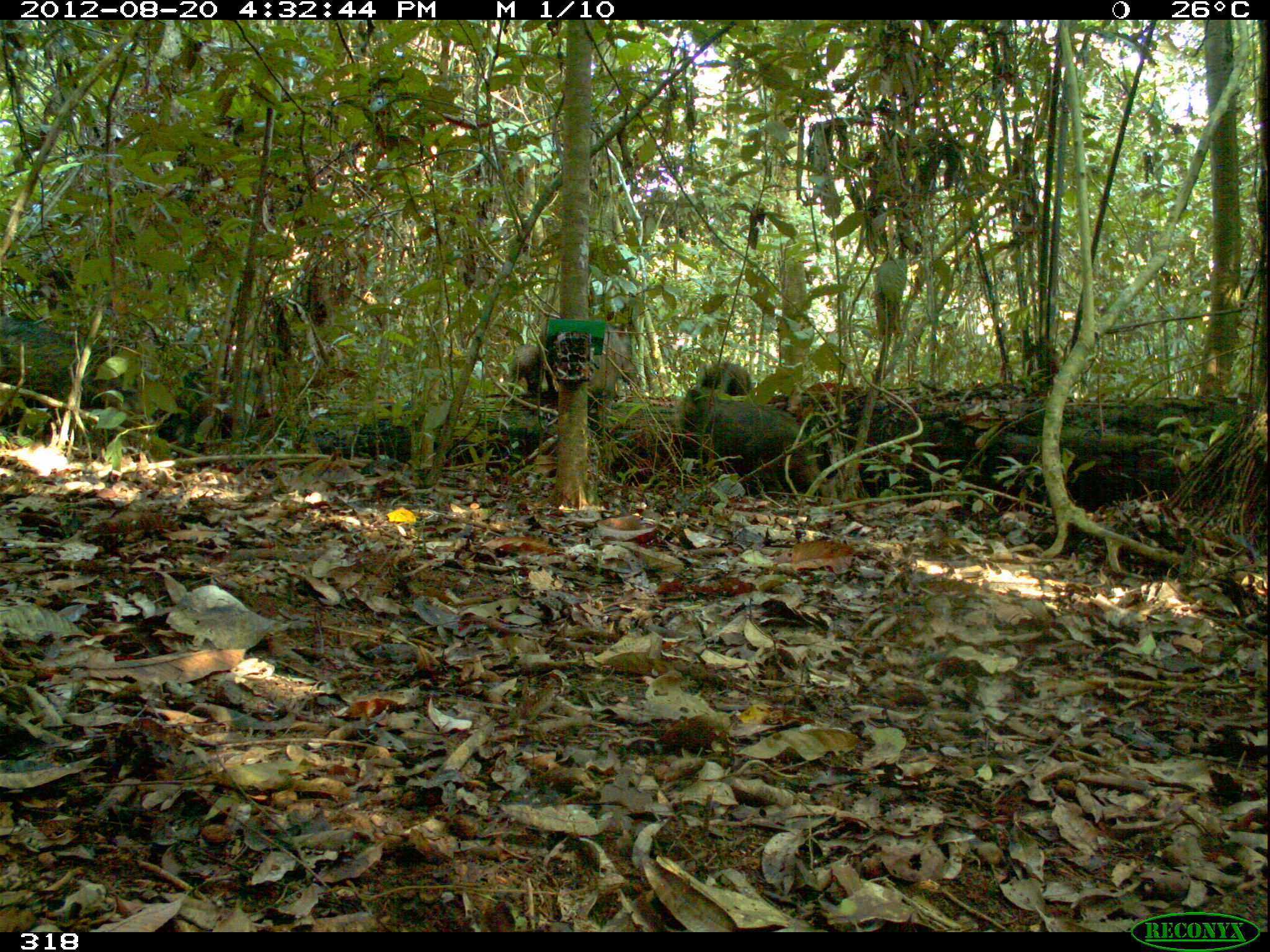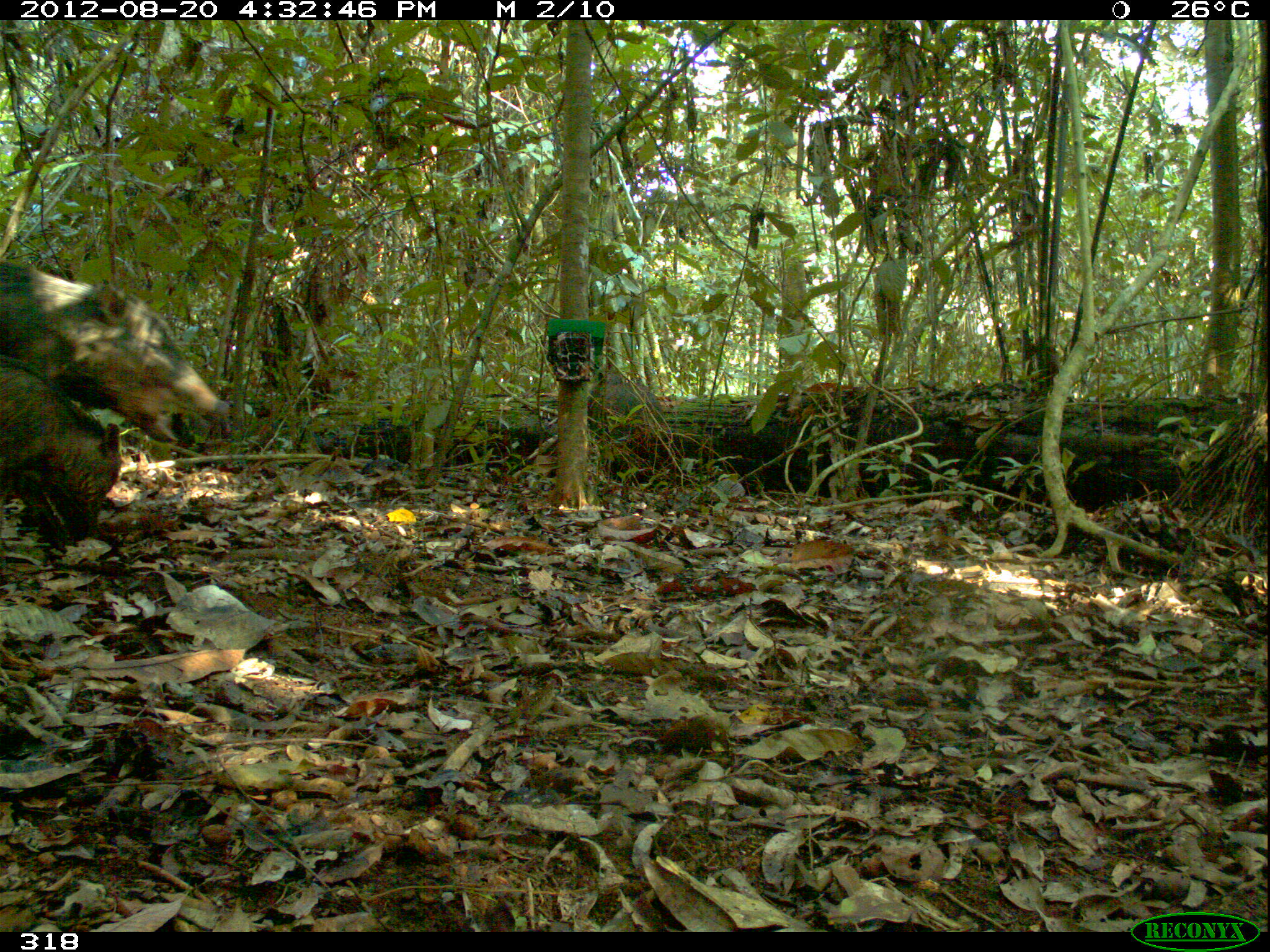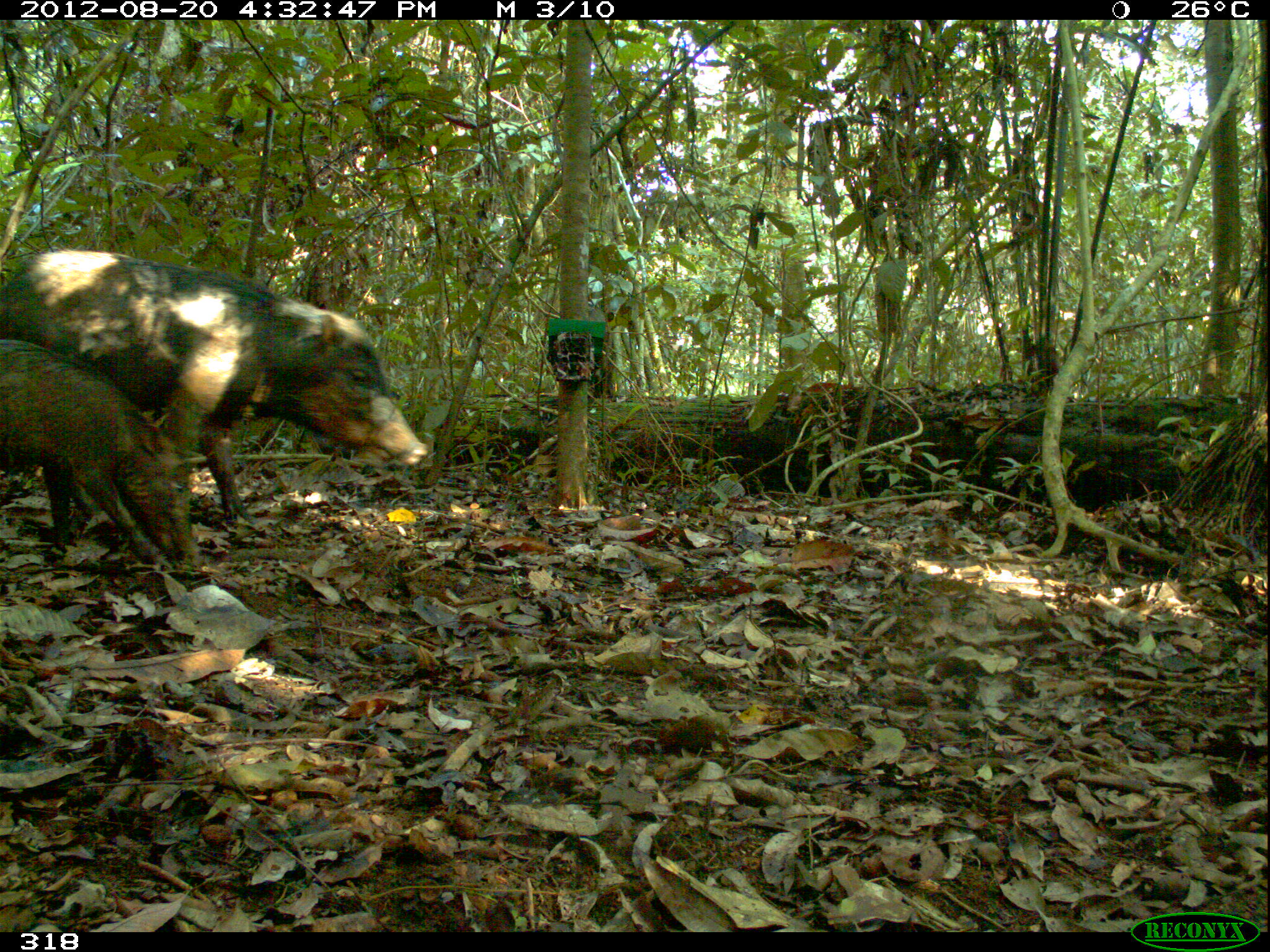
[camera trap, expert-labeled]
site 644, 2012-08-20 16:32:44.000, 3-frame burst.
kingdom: Animalia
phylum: Chordata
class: Mammalia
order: Artiodactyla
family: Tayassuidae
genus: Tayassu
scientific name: Tayassu pecari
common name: white-lipped peccary